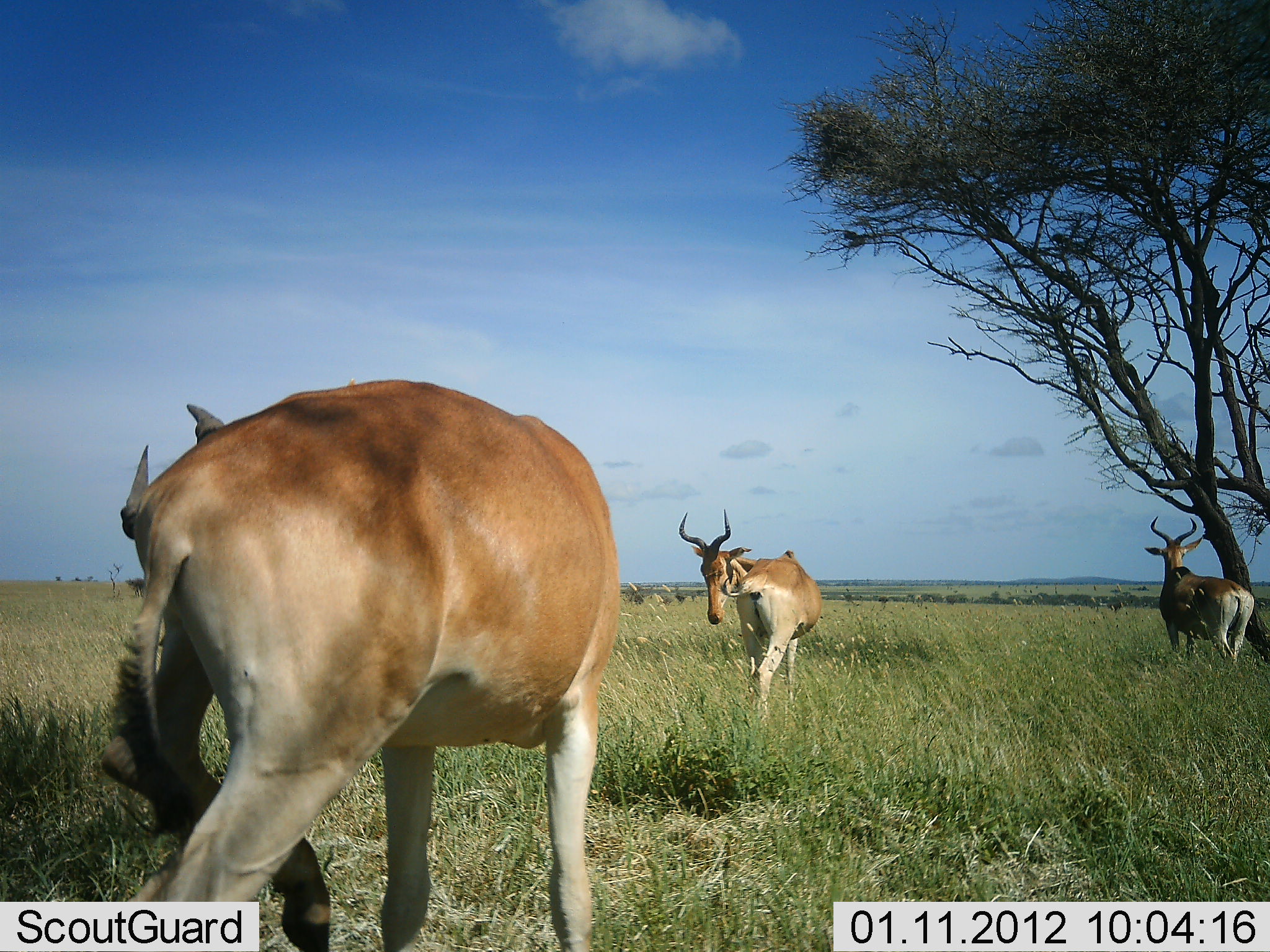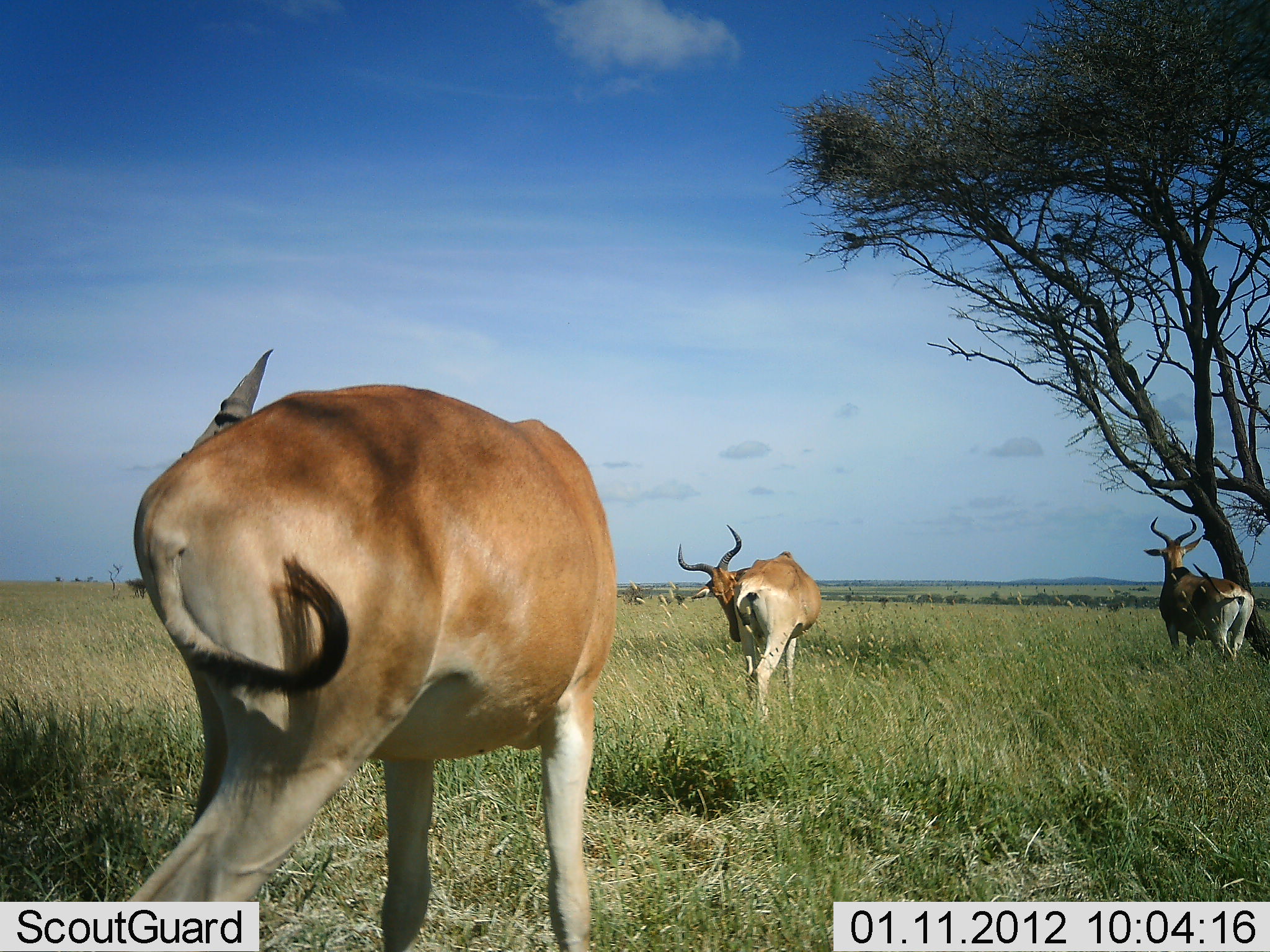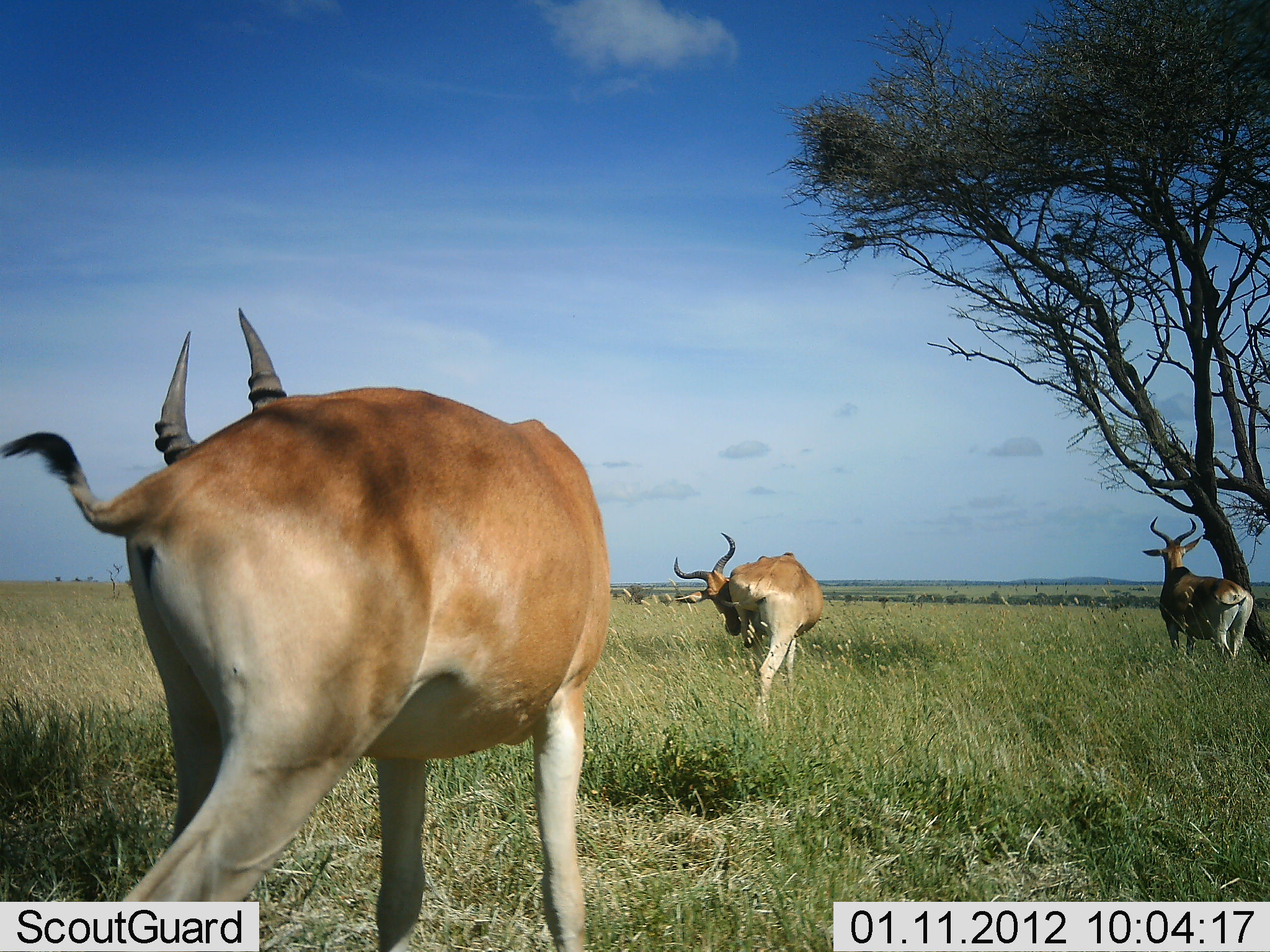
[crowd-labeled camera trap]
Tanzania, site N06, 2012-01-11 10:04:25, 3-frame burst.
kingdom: Animalia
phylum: Chordata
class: Mammalia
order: Artiodactyla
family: Bovidae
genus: Alcelaphus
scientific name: Alcelaphus buselaphus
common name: hartebeest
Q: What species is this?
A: Hartebeest (Alcelaphus buselaphus).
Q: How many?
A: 3.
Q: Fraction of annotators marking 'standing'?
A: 75%.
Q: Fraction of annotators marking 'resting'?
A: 6%.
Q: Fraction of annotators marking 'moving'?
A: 12%.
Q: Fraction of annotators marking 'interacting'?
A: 6%.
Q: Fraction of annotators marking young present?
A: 0%.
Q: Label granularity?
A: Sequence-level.